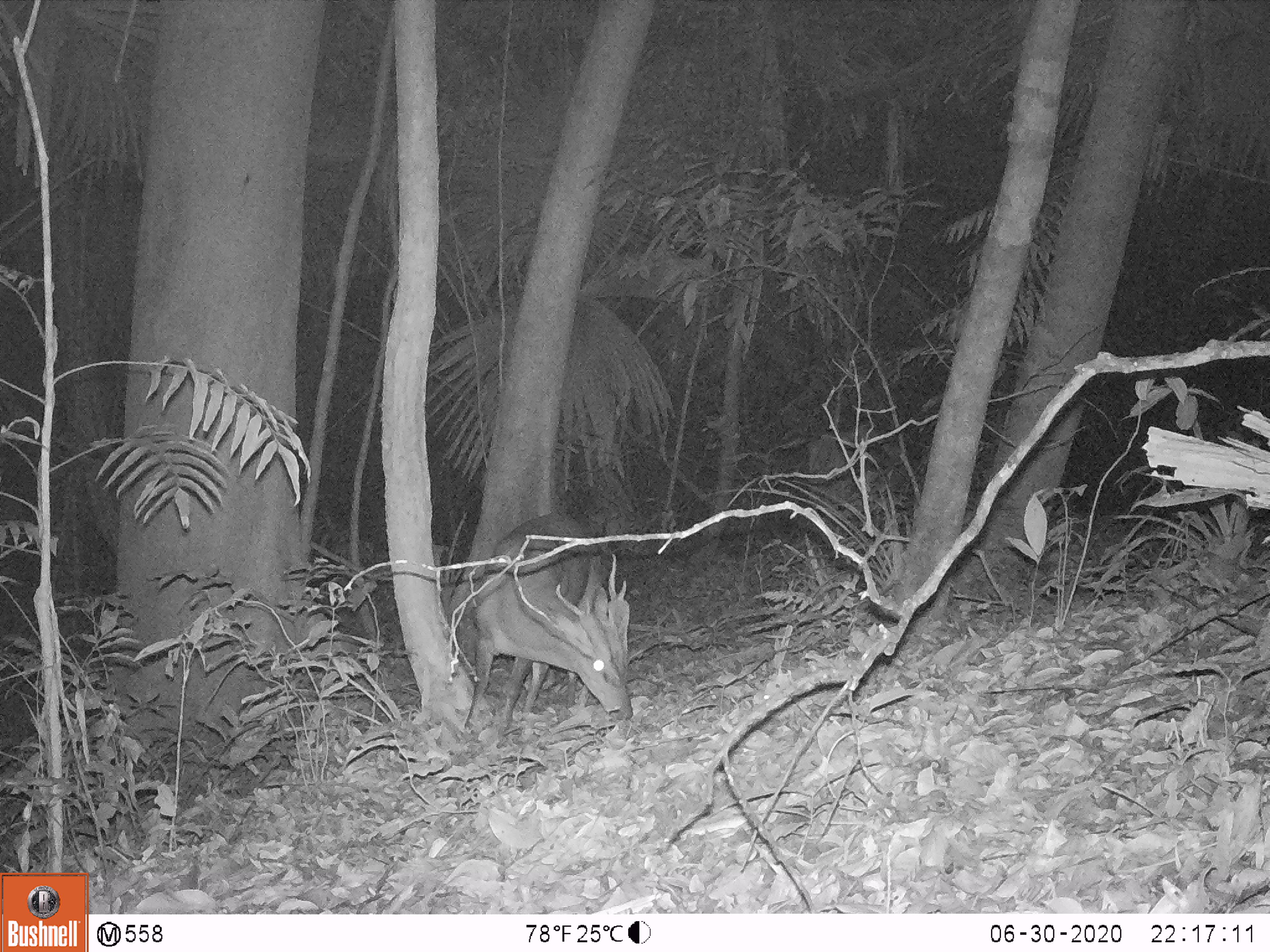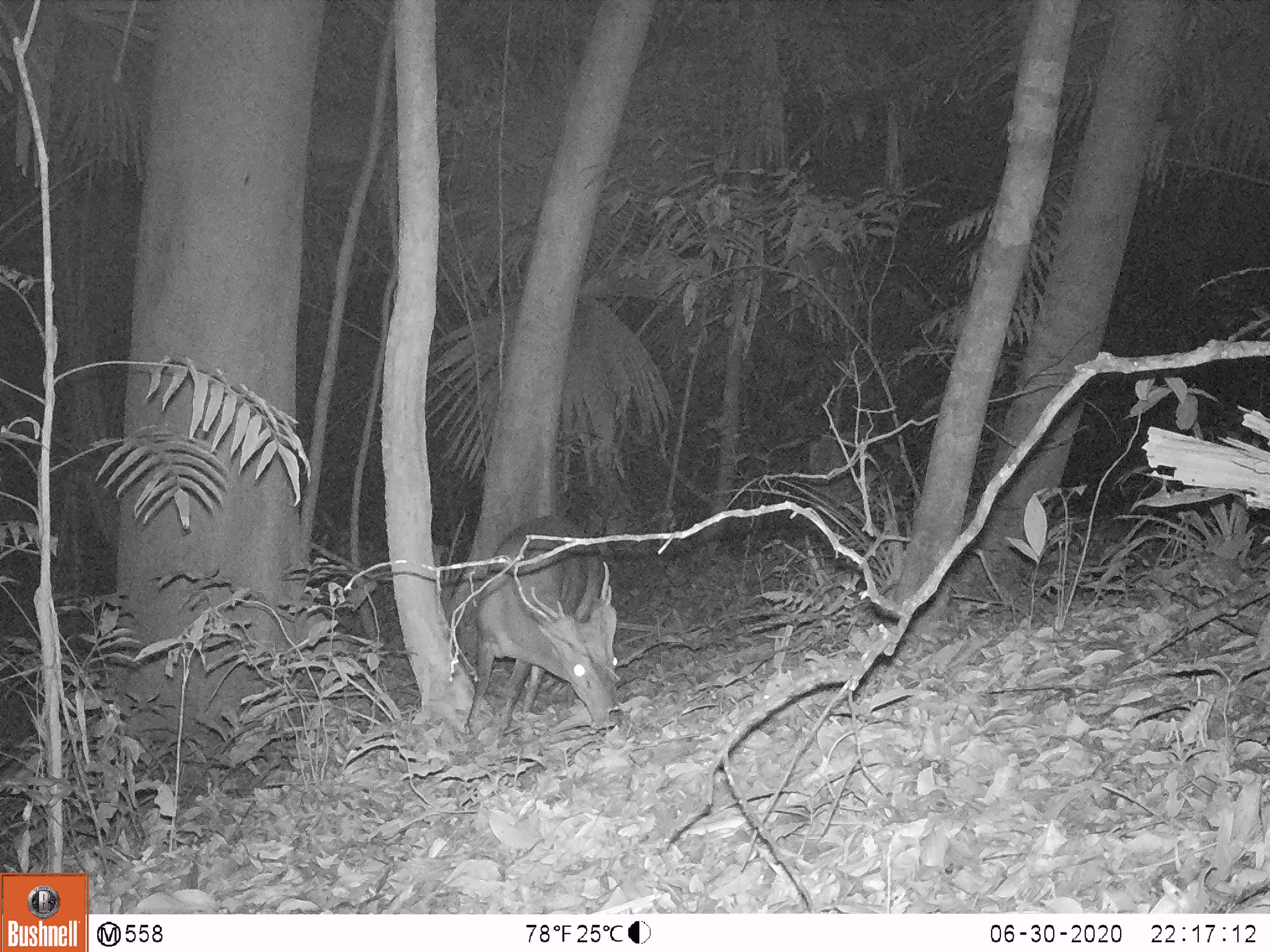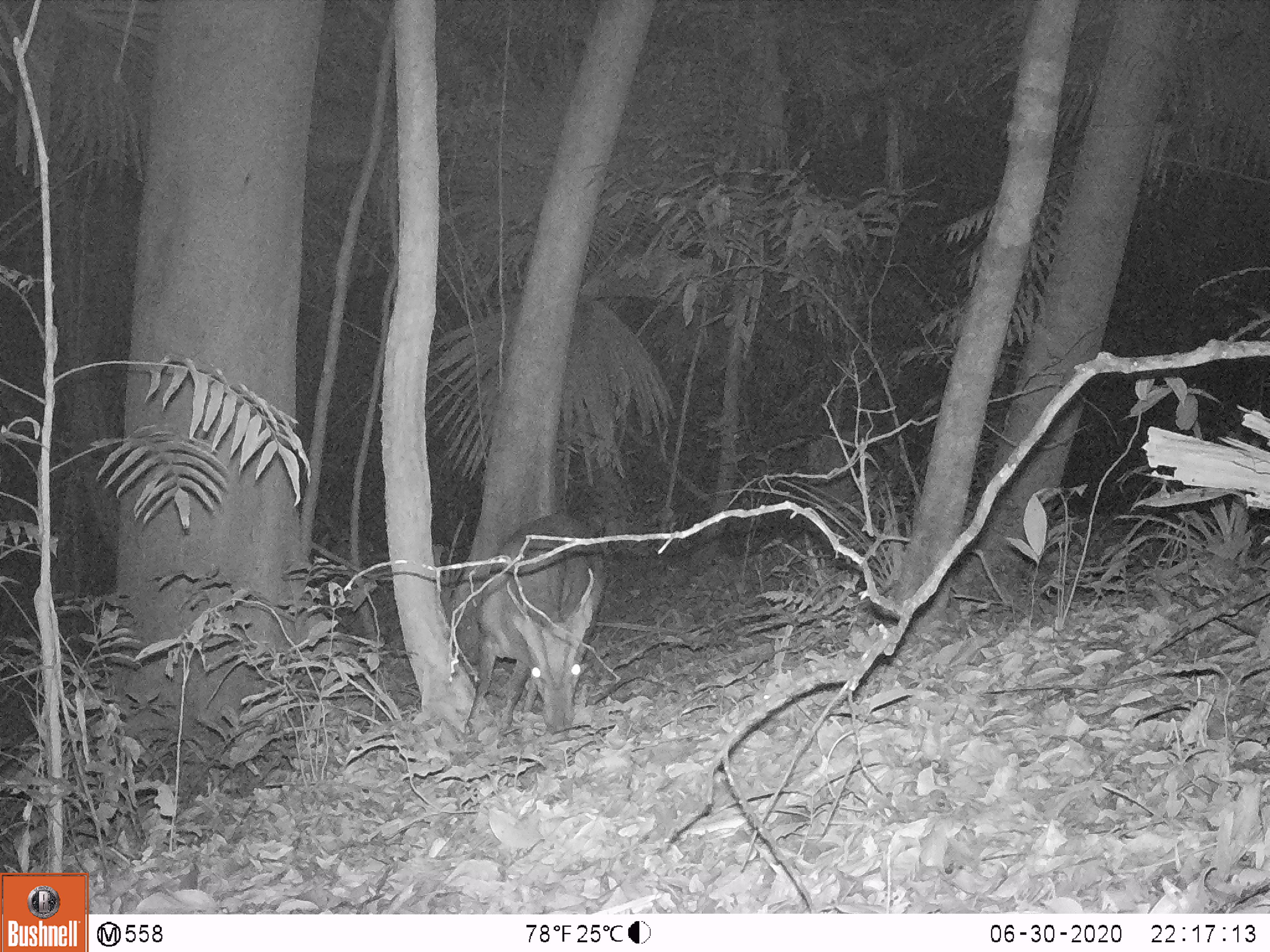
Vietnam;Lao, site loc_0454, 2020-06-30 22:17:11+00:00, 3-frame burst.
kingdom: Animalia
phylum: Chordata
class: Mammalia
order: Artiodactyla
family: Cervidae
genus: Muntiacus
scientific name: Muntiacus vuquangensis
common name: large-antlered muntjac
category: large antlered muntjac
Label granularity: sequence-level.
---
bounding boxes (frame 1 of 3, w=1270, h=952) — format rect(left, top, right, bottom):
large antlered muntjac: rect(465, 512, 631, 747)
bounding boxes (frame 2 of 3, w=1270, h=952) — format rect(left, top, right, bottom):
large antlered muntjac: rect(465, 515, 619, 747)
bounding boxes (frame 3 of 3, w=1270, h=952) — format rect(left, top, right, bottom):
large antlered muntjac: rect(462, 512, 610, 747)